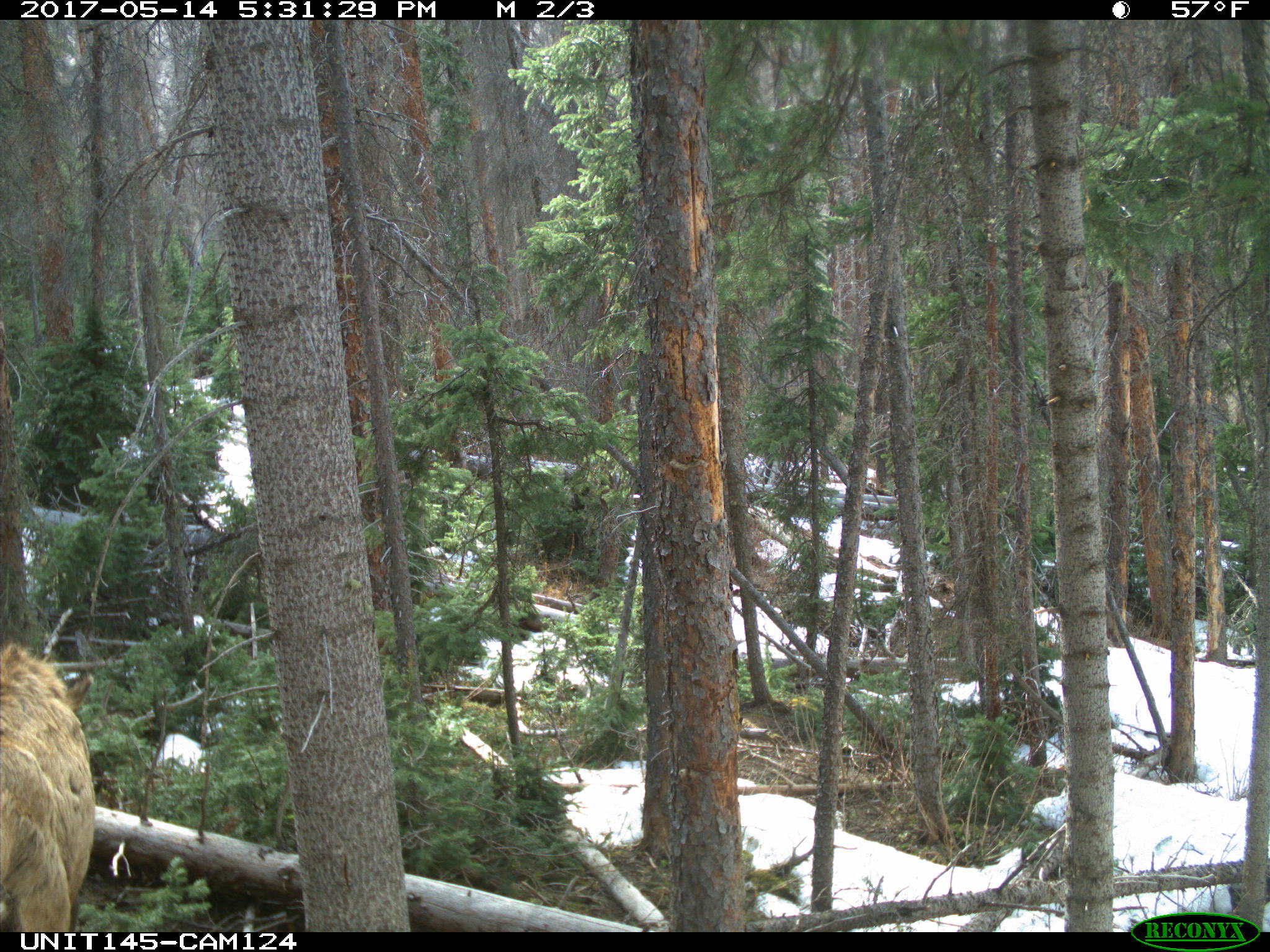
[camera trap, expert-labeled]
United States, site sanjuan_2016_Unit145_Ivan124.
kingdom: Animalia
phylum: Chordata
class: Mammalia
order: Artiodactyla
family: Cervidae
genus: Cervus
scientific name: Cervus elaphus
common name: red deer